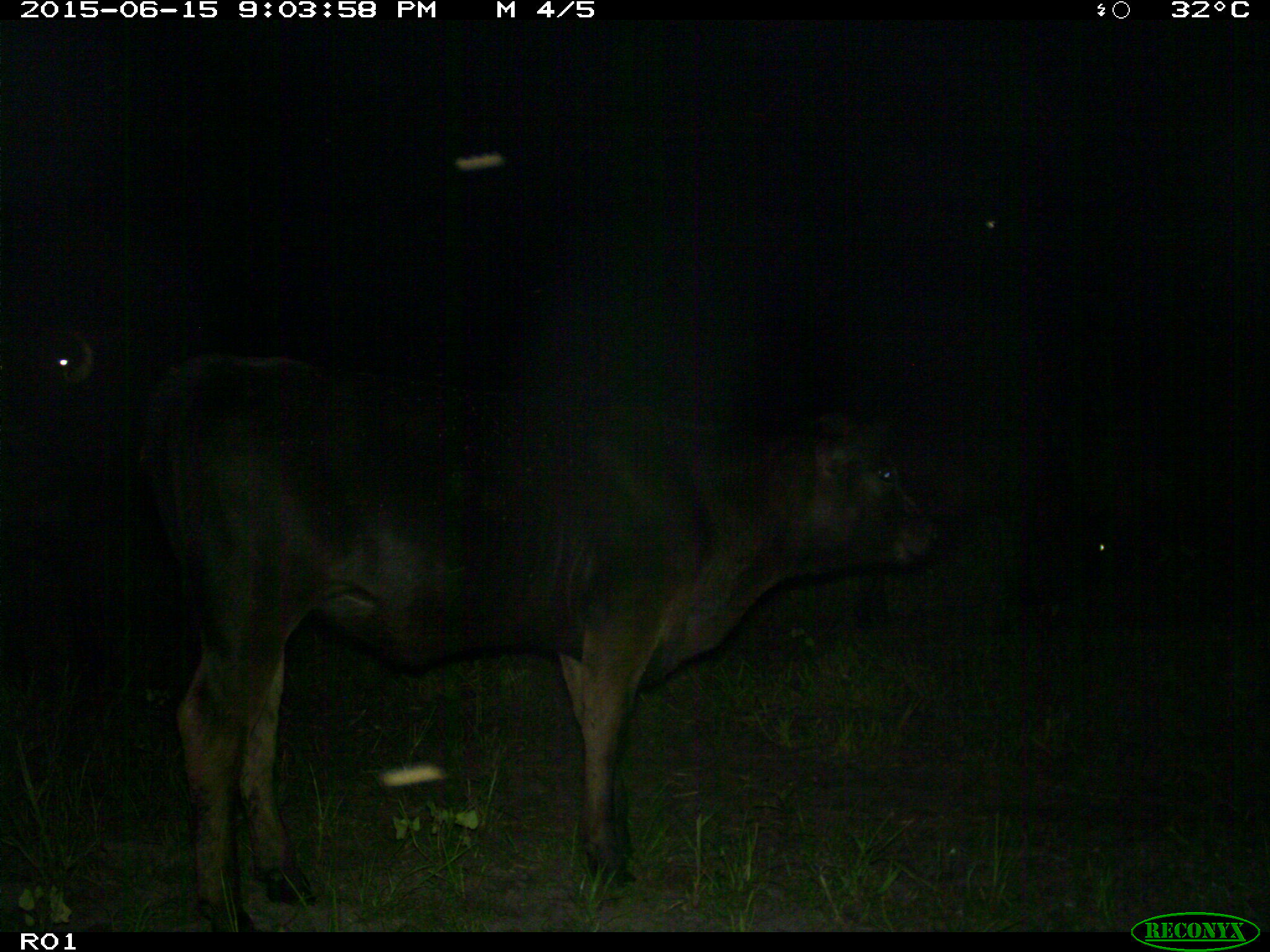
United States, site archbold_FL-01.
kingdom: Animalia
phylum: Chordata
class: Mammalia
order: Artiodactyla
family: Bovidae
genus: Bos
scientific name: Bos taurus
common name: domestic cow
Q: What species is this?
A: Bos taurus (domestic cow).